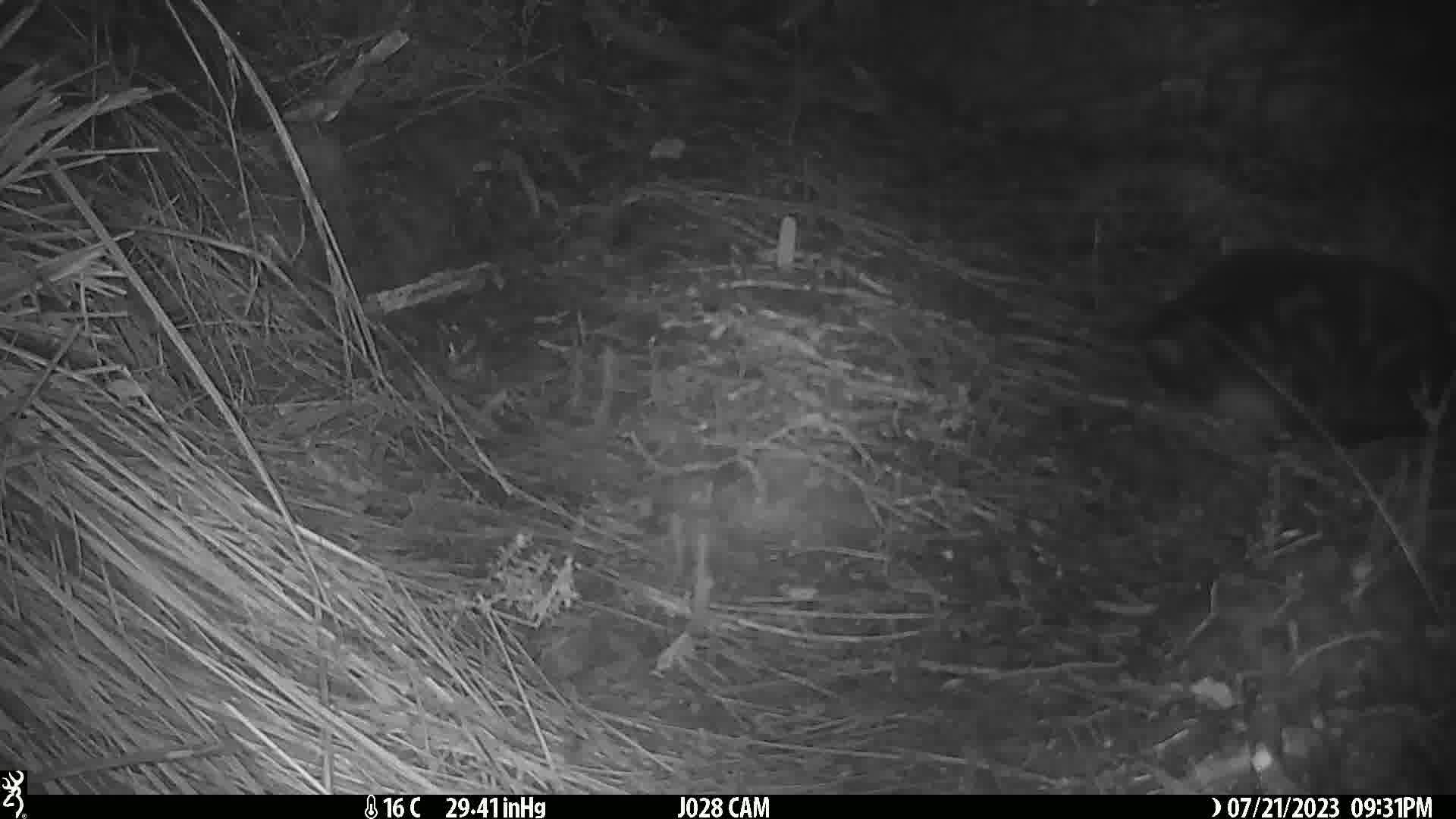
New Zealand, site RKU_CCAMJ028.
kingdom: Animalia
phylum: Chordata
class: Mammalia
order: Carnivora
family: Felidae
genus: Felis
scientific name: Felis catus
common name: domestic cat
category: cat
Cat (domestic cat) (Felis catus).